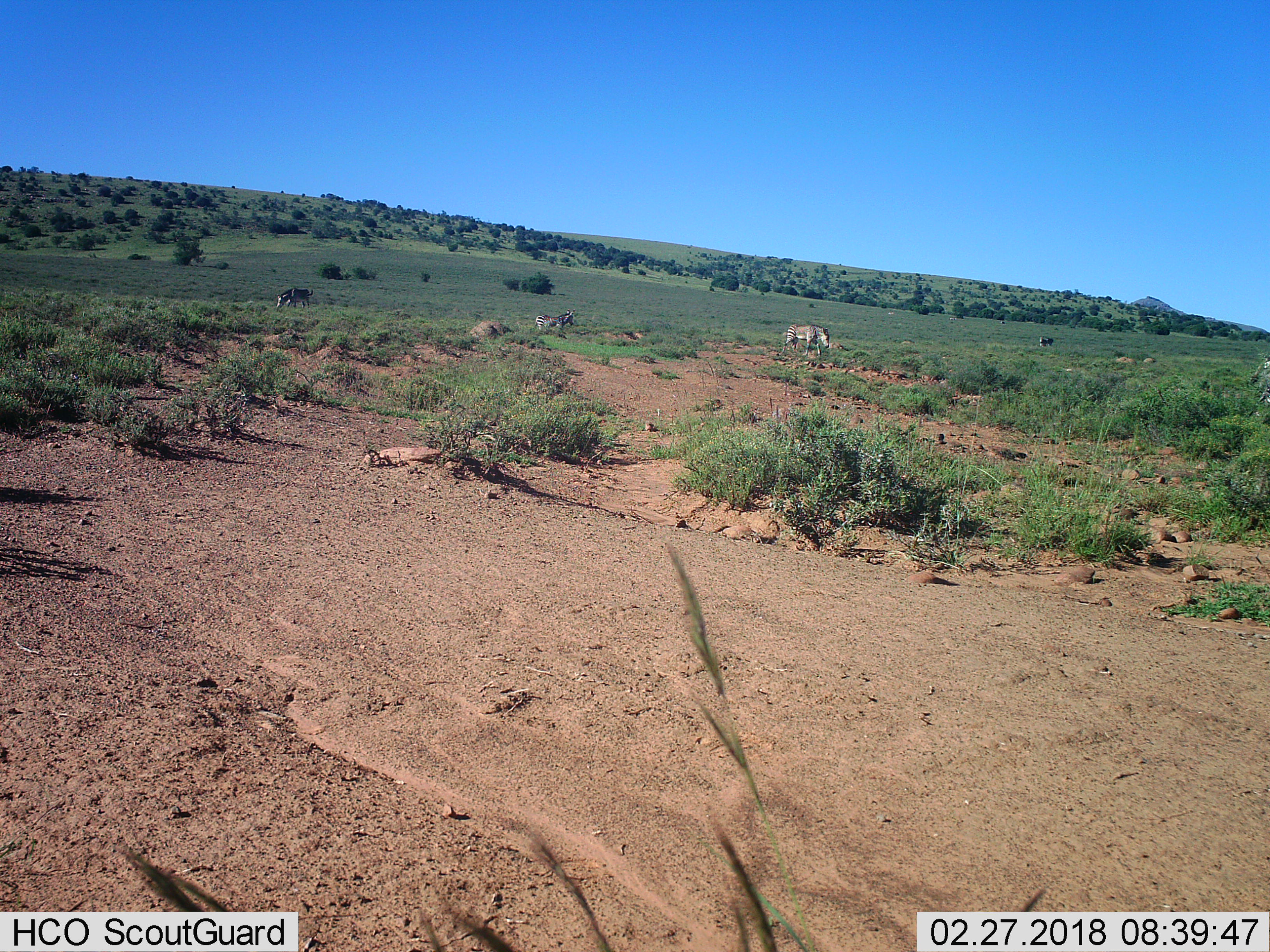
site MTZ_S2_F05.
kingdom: Animalia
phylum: Chordata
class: Mammalia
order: Perissodactyla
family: Equidae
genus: Equus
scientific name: Equus zebra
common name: mountain zebra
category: zebramountain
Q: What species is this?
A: Zebramountain (mountain zebra) (Equus zebra).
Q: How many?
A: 4.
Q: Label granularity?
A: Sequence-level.